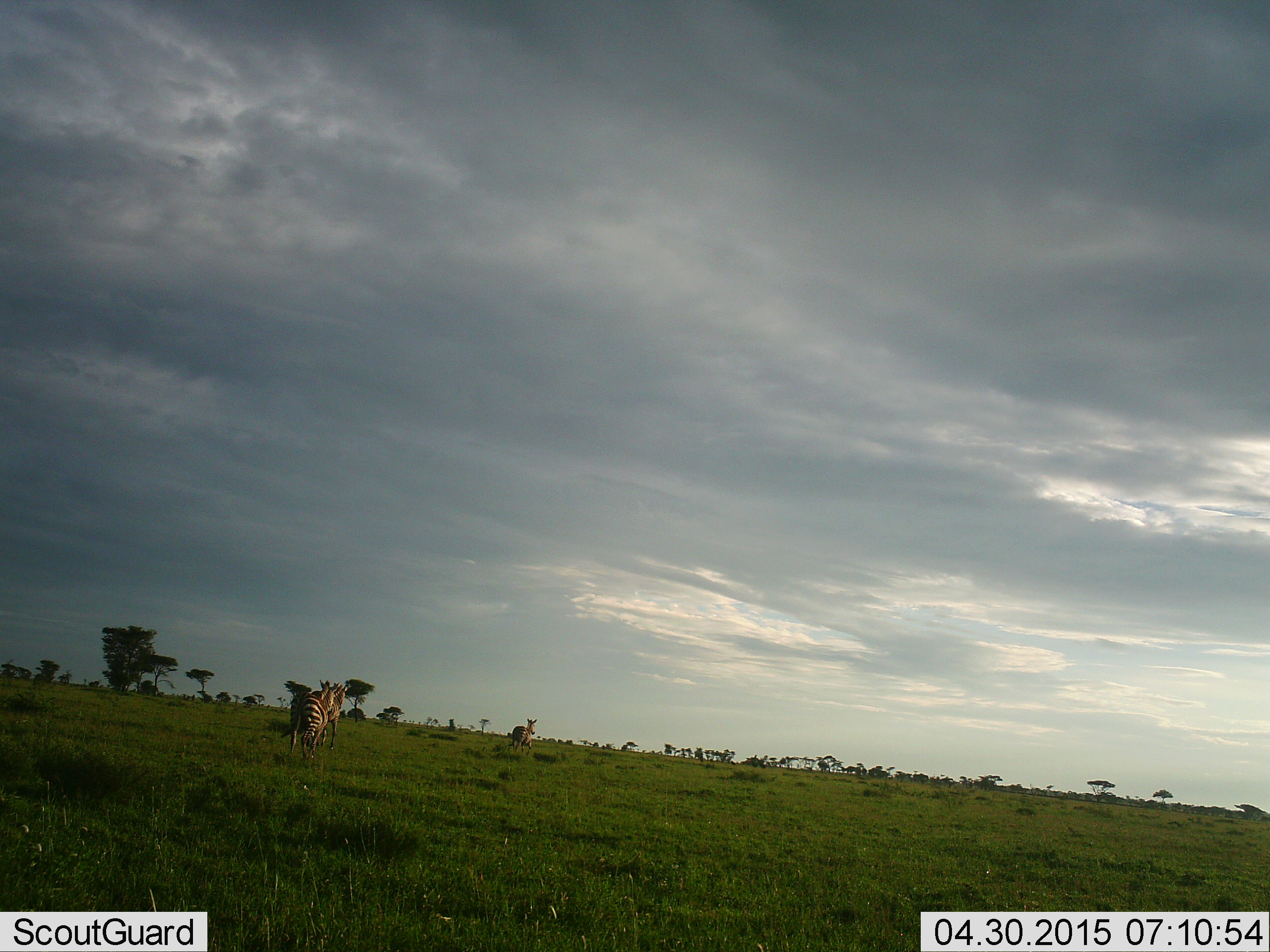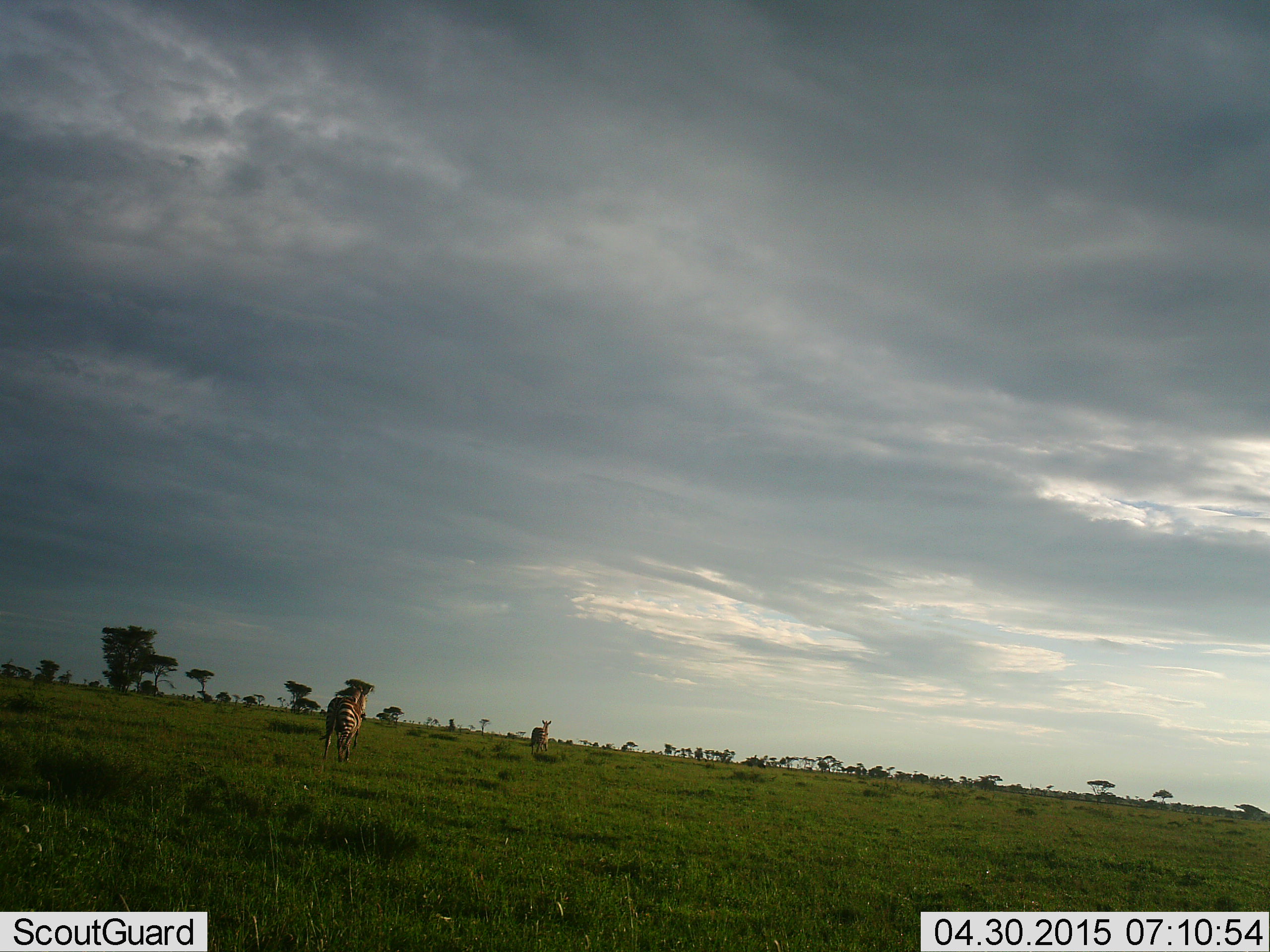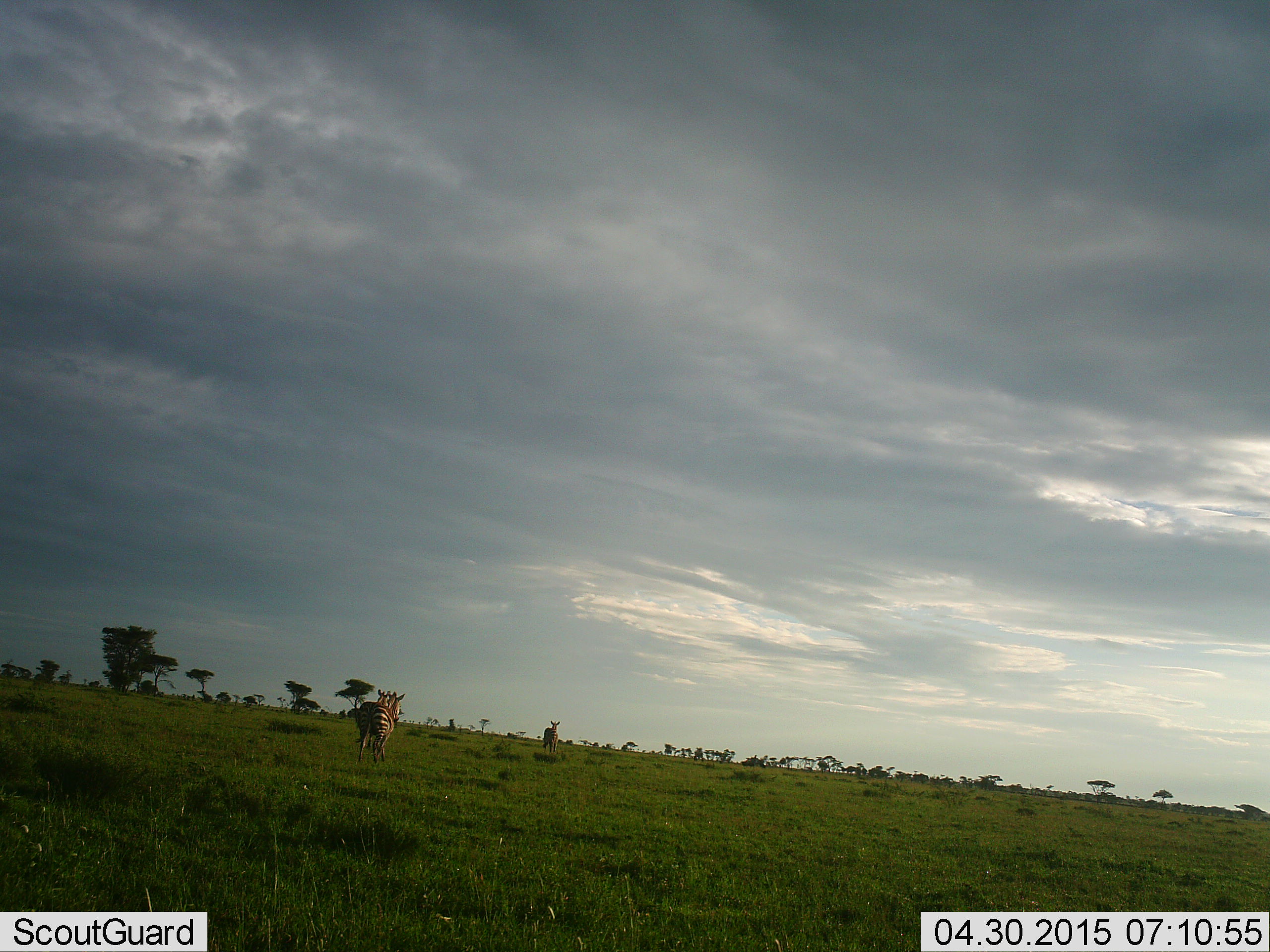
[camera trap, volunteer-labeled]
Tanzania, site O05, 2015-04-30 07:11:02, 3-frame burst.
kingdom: Animalia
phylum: Chordata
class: Mammalia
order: Perissodactyla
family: Equidae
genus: Equus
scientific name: Equus quagga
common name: plains zebra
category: zebra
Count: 2.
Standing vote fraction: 9%.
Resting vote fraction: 0%.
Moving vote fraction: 91%.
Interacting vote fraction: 0%.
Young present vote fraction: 0%.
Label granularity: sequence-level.